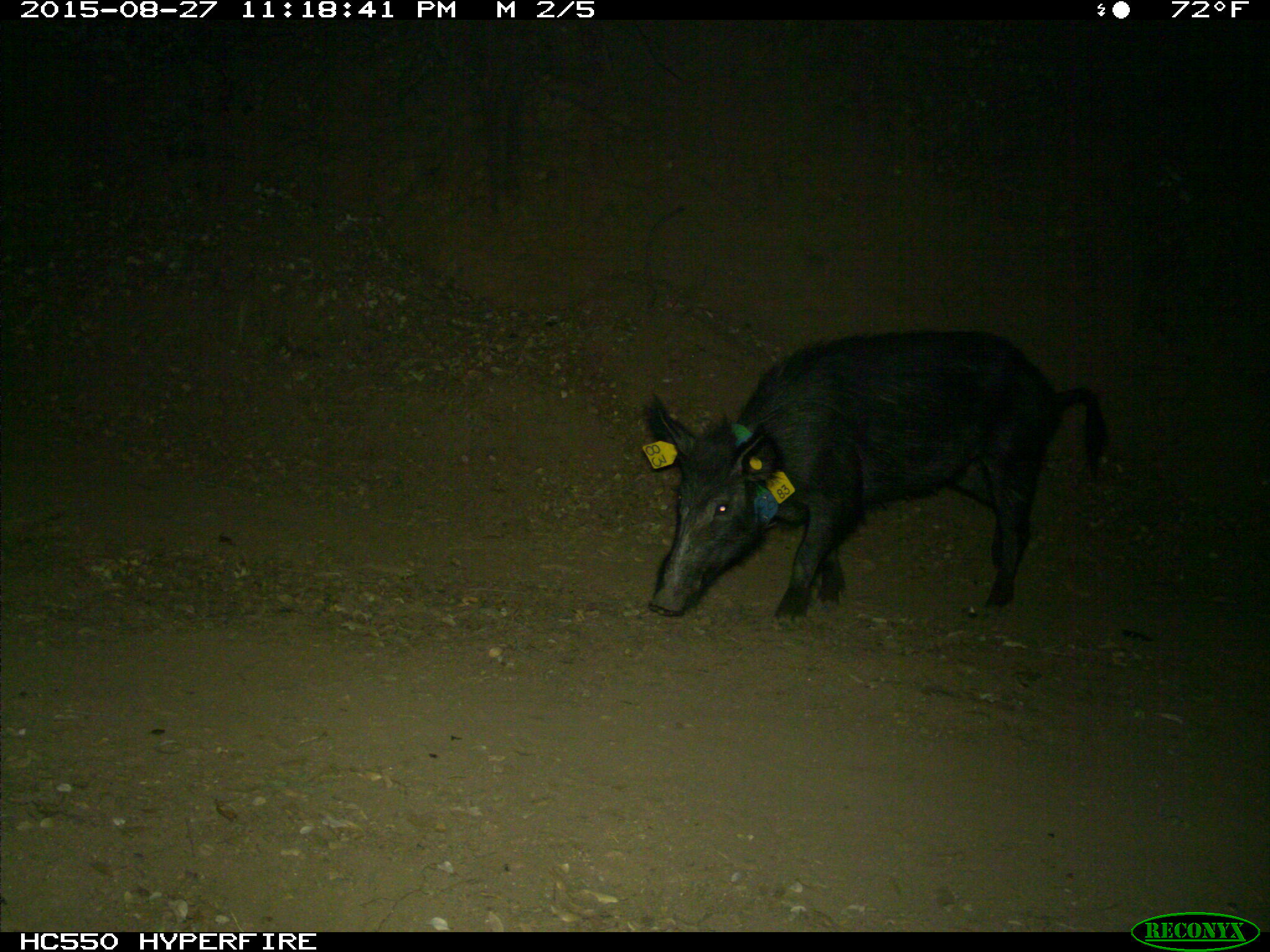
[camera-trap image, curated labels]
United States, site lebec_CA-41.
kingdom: Animalia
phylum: Chordata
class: Mammalia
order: Artiodactyla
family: Suidae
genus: Sus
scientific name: Sus scrofa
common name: wild boar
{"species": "Sus scrofa (wild boar)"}